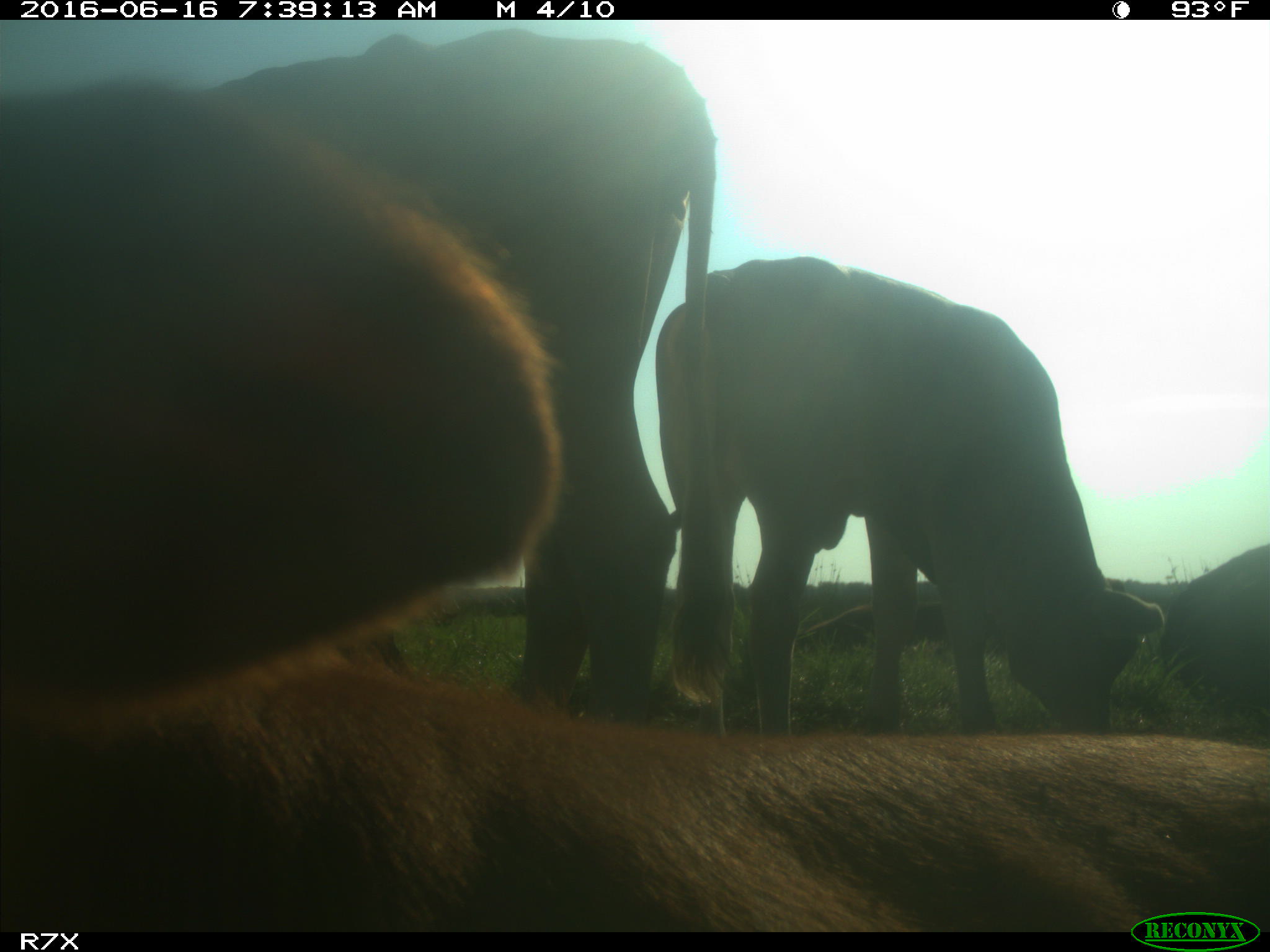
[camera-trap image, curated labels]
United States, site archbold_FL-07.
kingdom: Animalia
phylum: Chordata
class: Mammalia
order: Artiodactyla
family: Bovidae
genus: Bos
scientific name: Bos taurus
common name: domestic cow